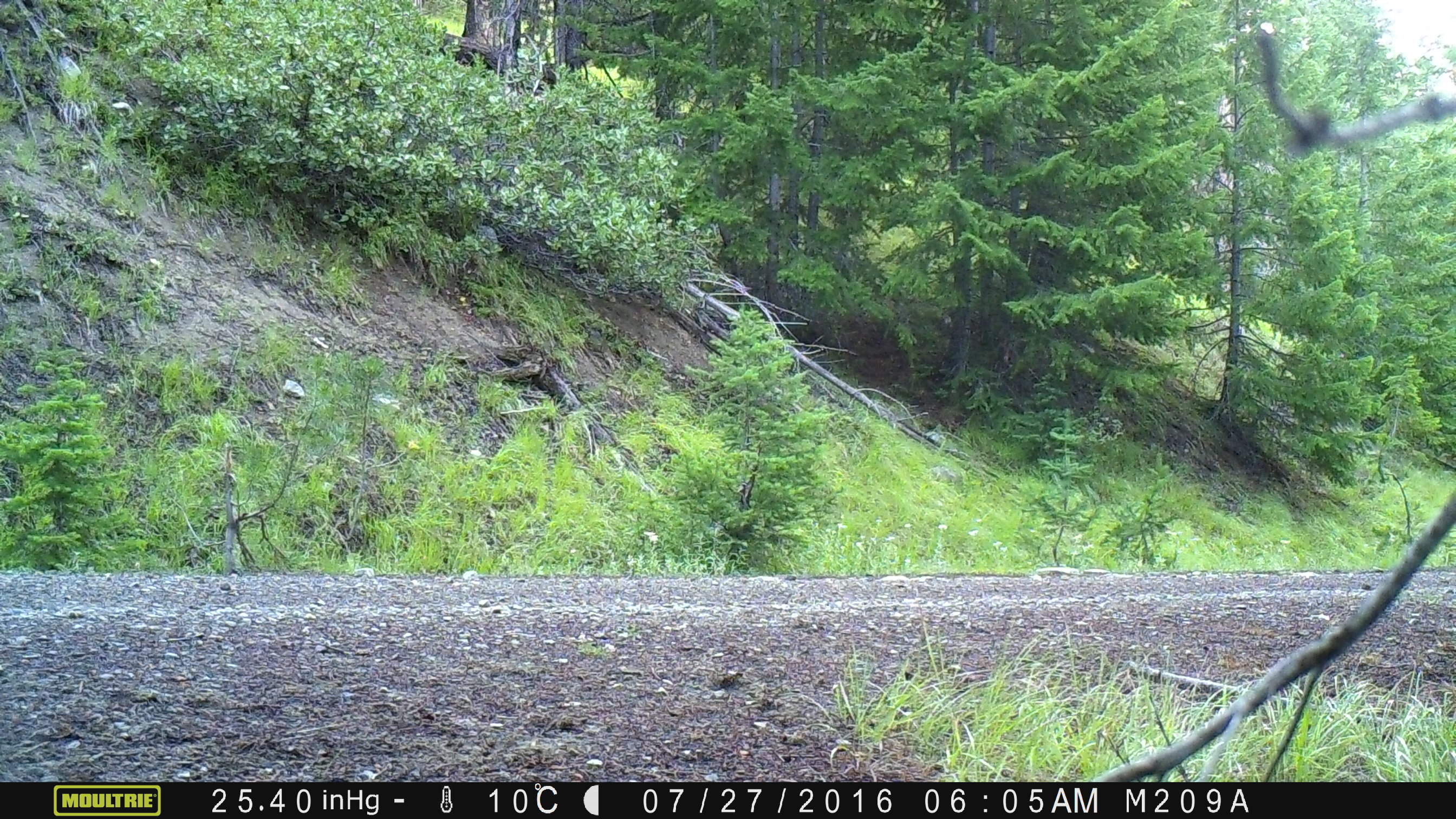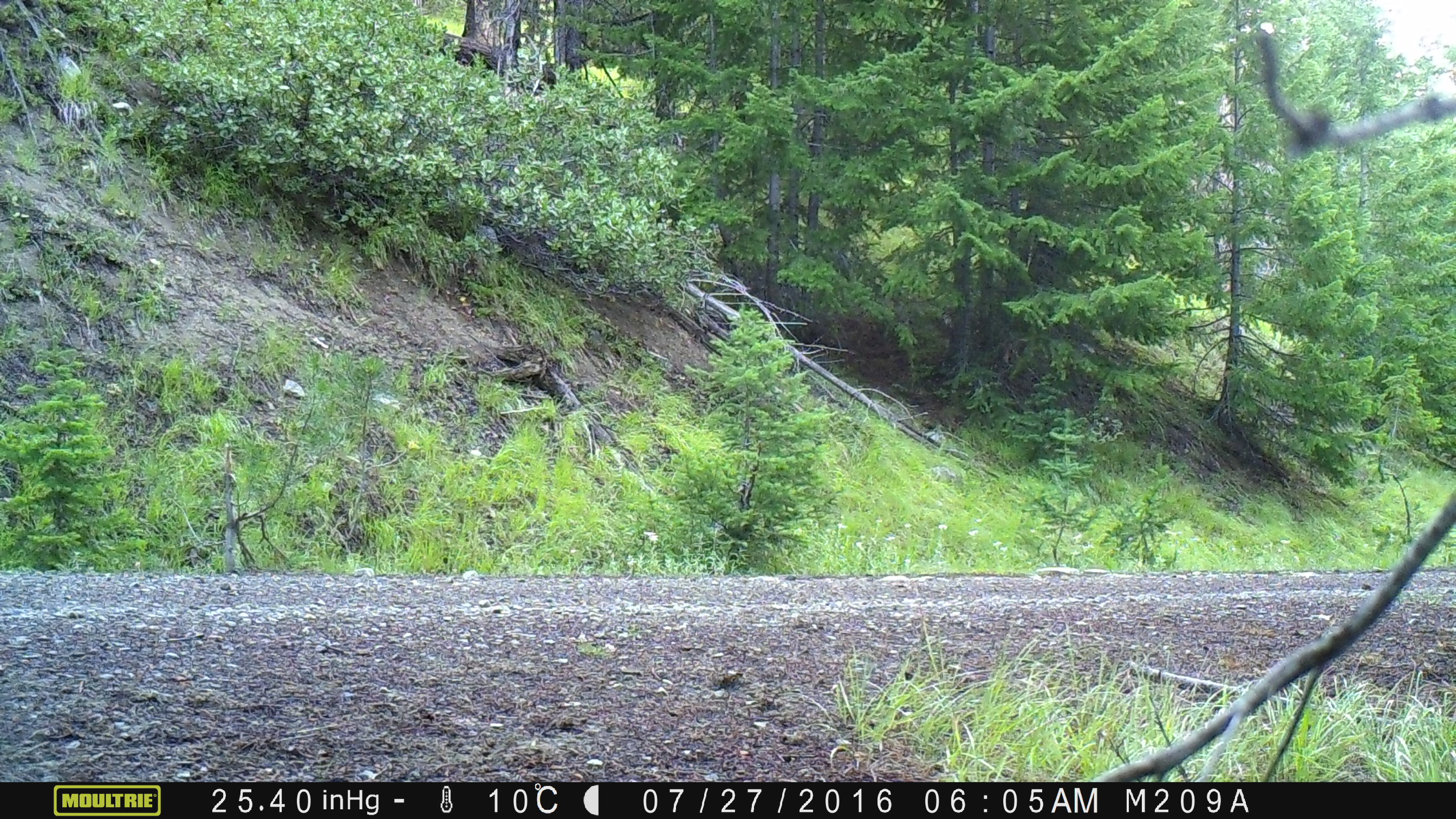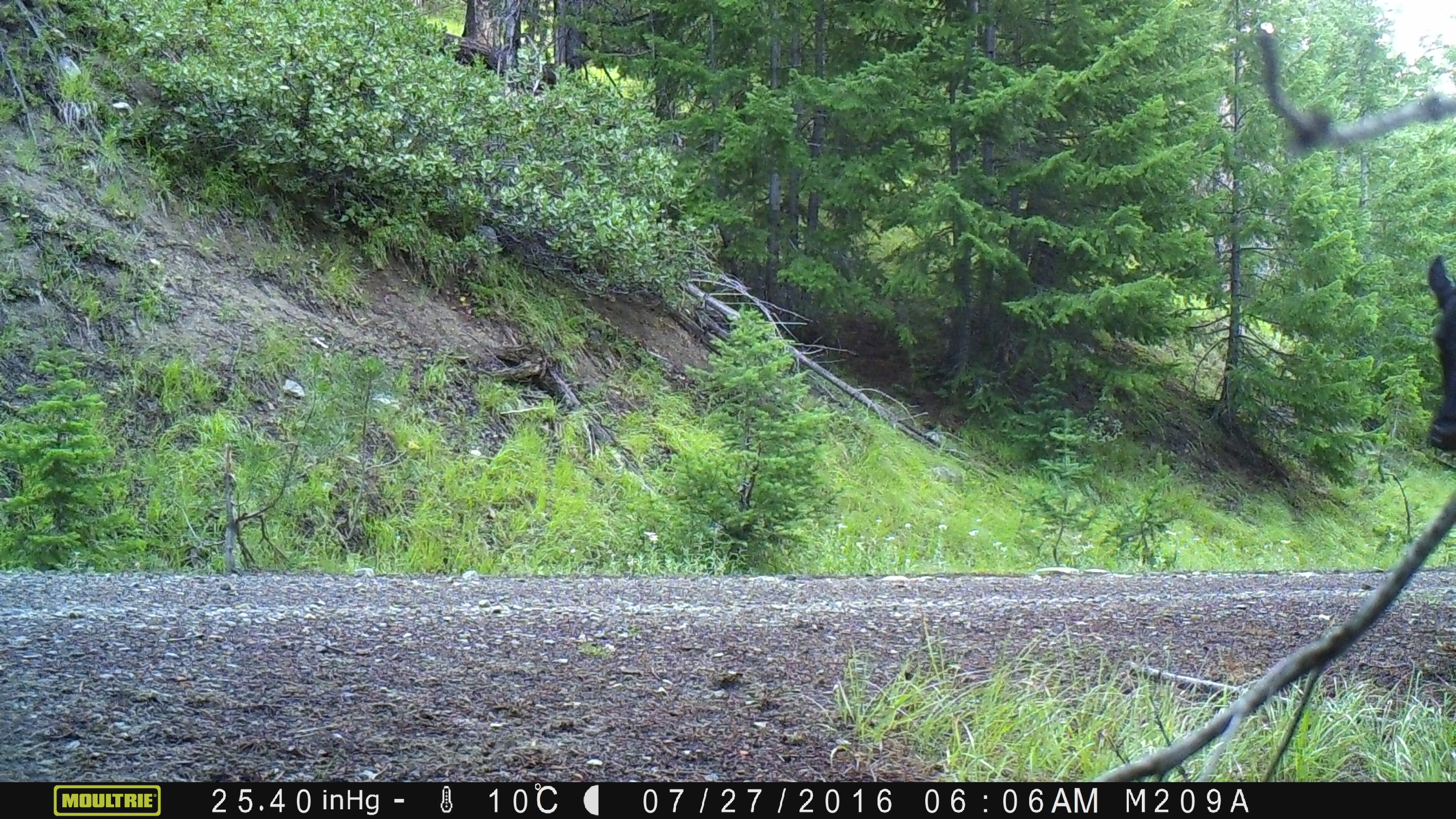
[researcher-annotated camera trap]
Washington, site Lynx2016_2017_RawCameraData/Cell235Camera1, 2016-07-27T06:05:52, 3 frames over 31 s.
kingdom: Animalia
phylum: Chordata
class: Mammalia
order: Artiodactyla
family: Bovidae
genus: Bos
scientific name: Bos taurus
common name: domestic cattle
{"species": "domestic cattle (Bos taurus)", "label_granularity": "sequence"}